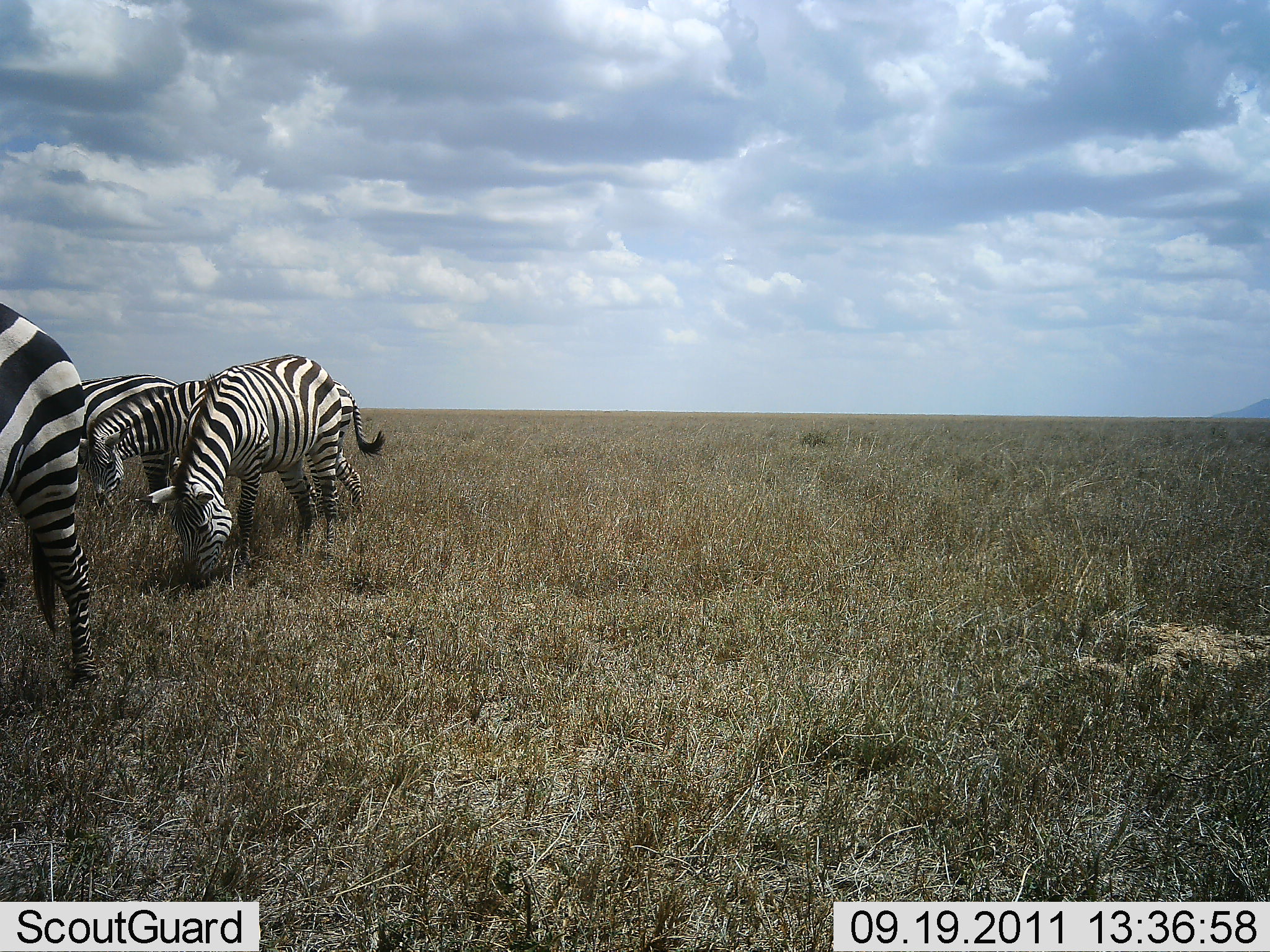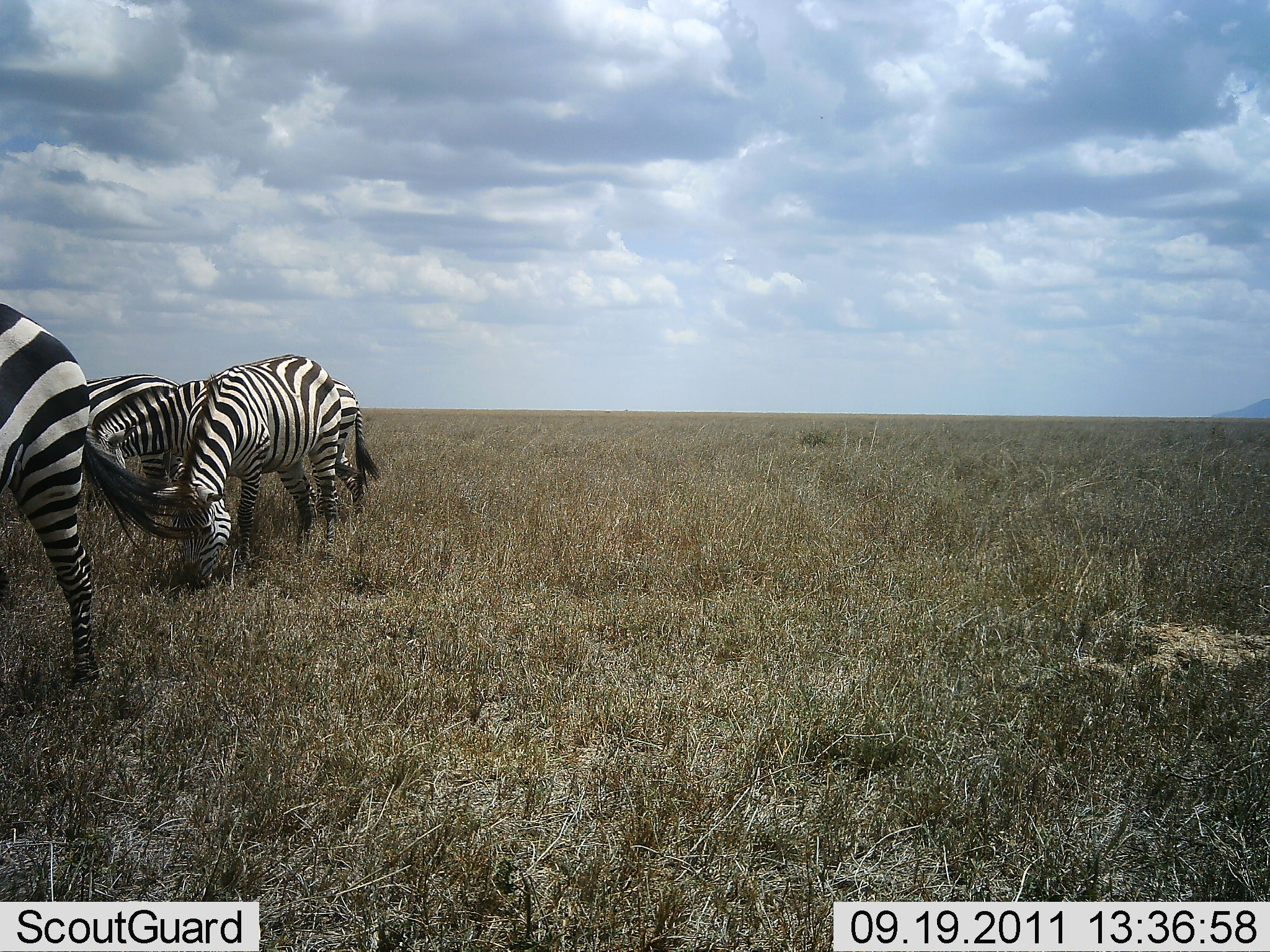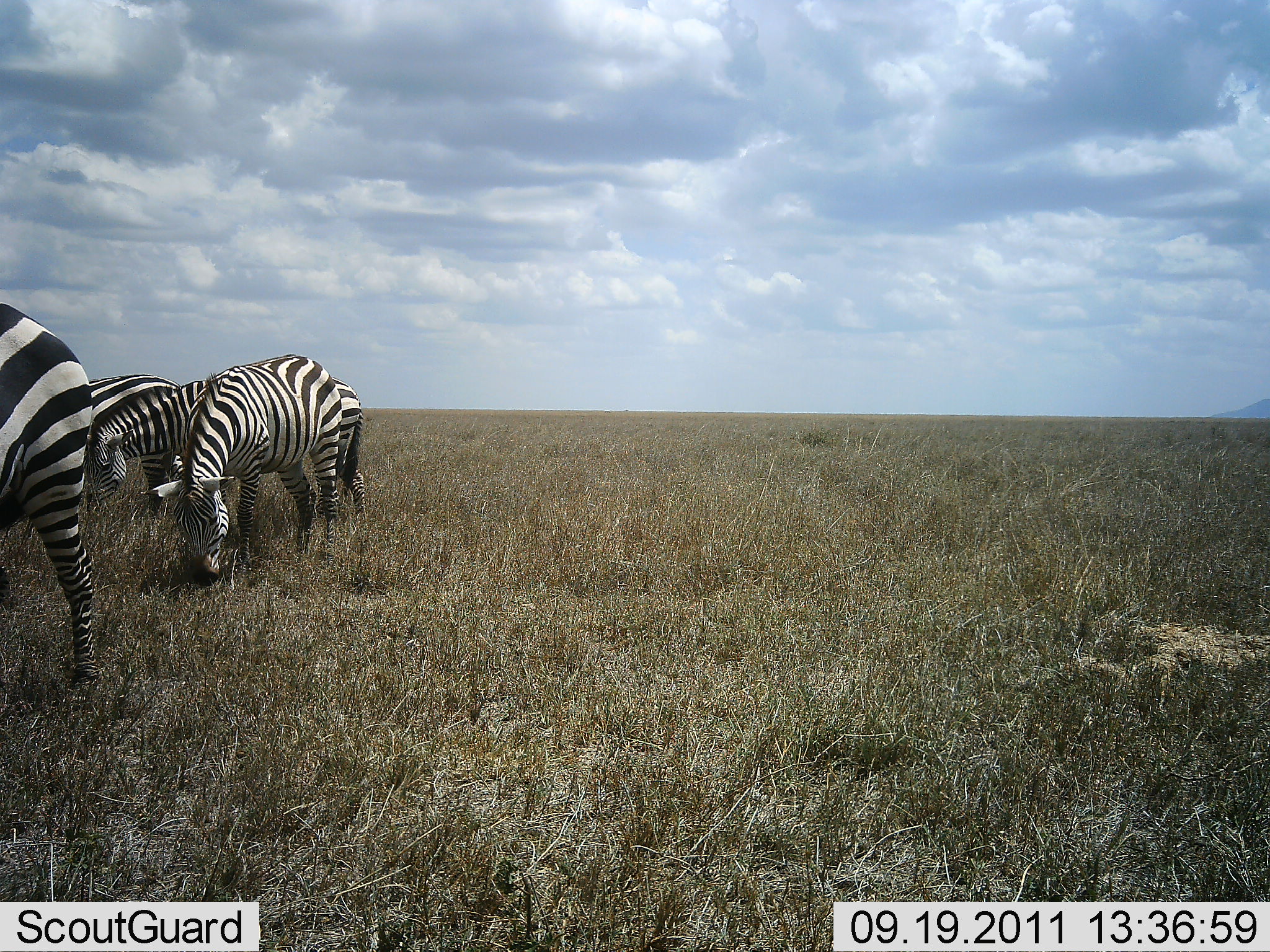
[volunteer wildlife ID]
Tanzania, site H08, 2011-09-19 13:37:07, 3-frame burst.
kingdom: Animalia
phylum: Chordata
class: Mammalia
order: Perissodactyla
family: Equidae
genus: Equus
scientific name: Equus quagga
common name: plains zebra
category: zebra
Zebra (plains zebra) (Equus quagga), count 4. Behavior (volunteer vote fractions): standing 40%, resting 0%, moving 0%, interacting 0%. Young present (vote fraction): 0%. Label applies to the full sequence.